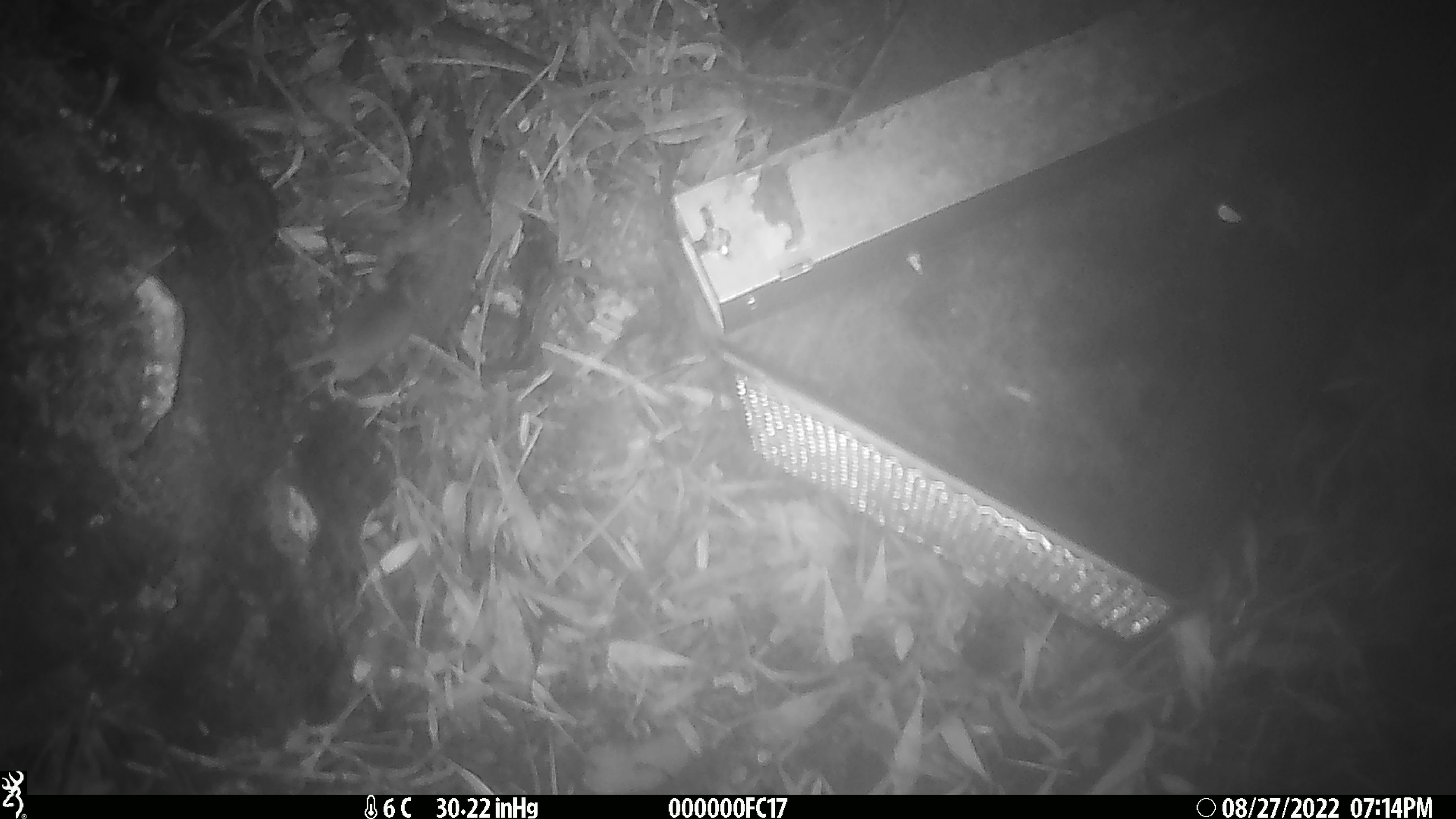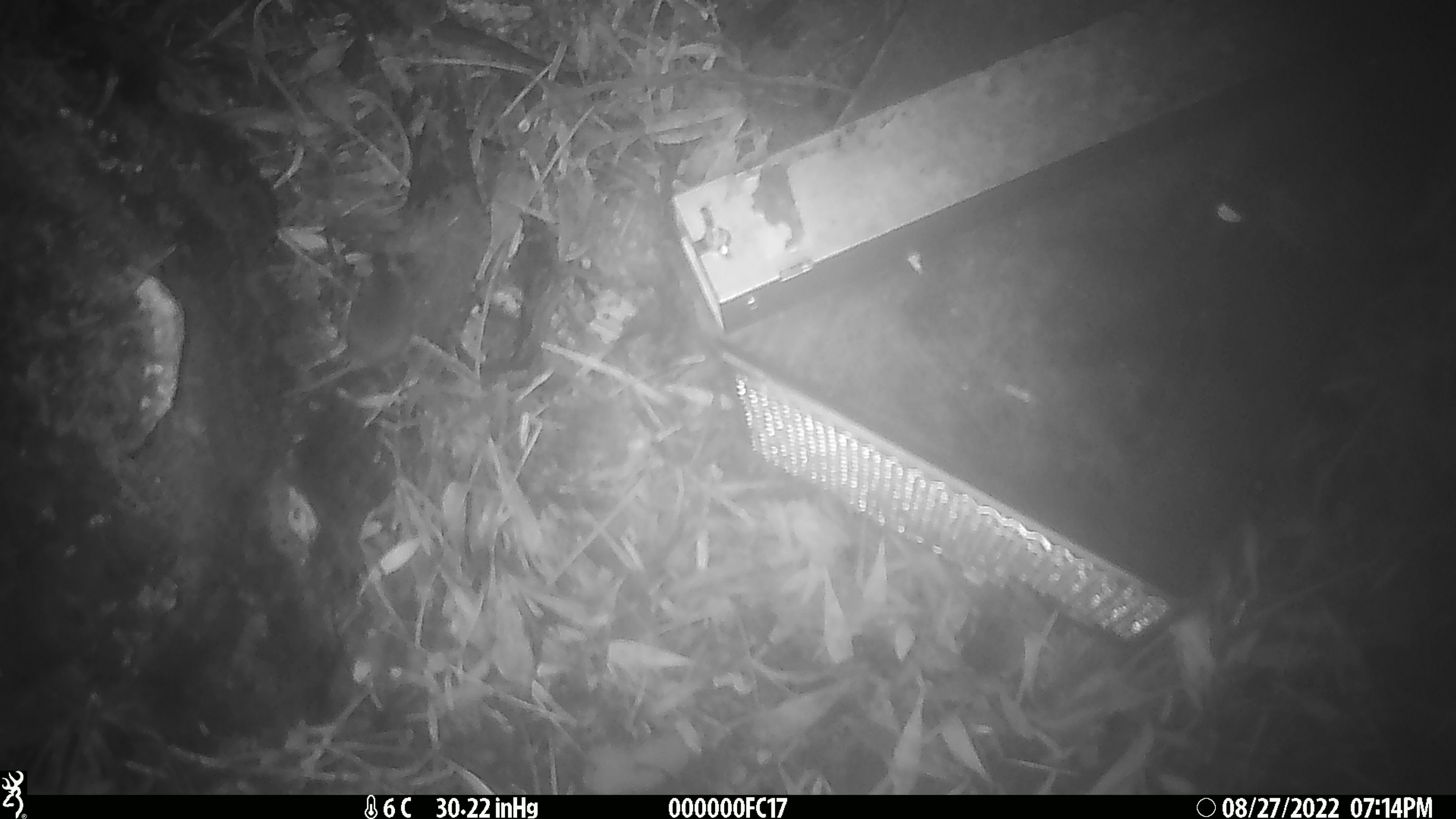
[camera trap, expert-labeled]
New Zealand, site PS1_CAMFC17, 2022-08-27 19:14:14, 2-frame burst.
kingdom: Animalia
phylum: Chordata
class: Mammalia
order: Rodentia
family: Muridae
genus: Mus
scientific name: Mus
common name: mouse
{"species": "mouse (Mus)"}